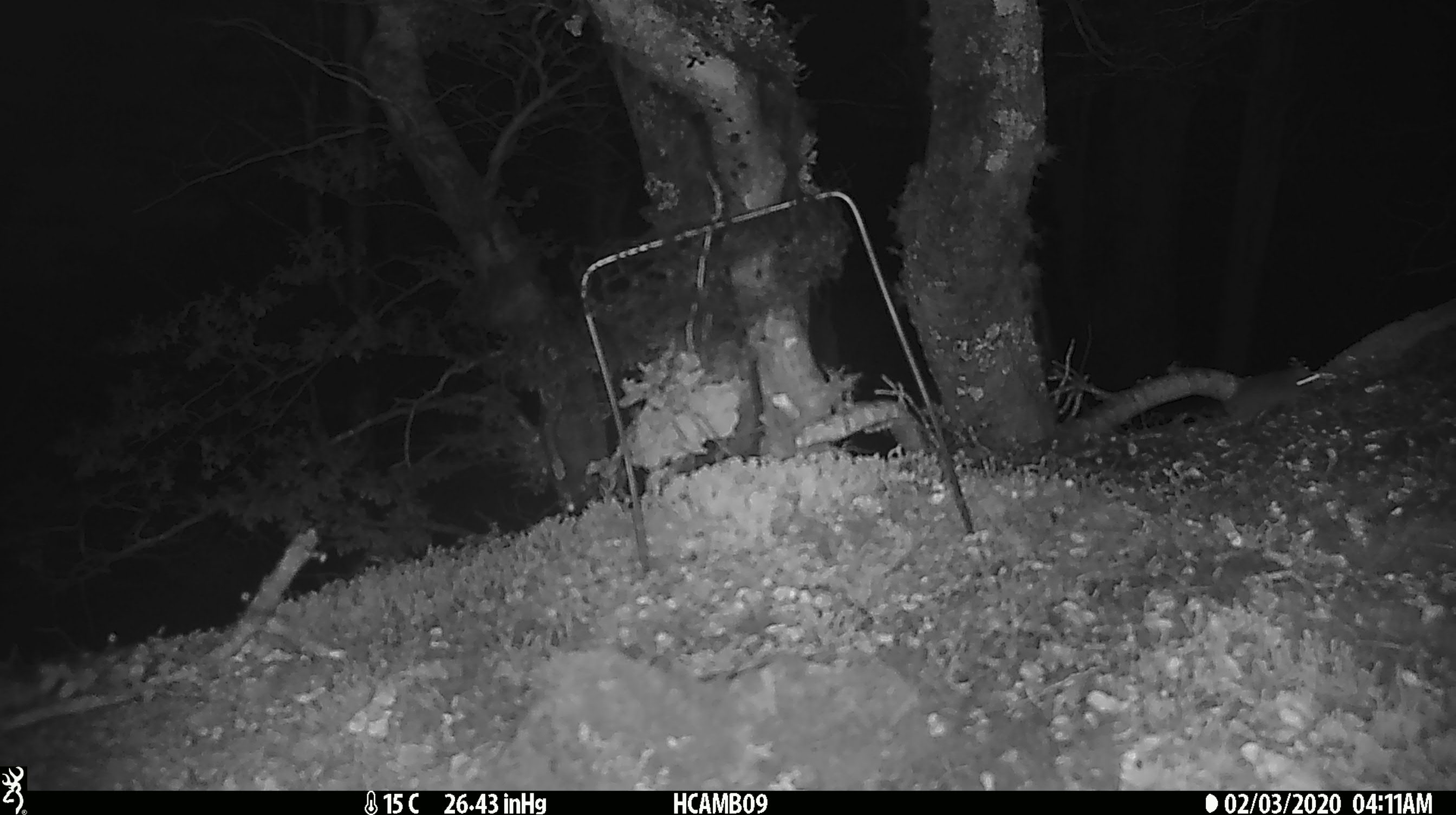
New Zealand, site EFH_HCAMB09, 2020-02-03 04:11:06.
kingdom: Animalia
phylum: Chordata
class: Mammalia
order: Rodentia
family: Muridae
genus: Mus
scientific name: Mus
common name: mouse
Mouse (Mus).